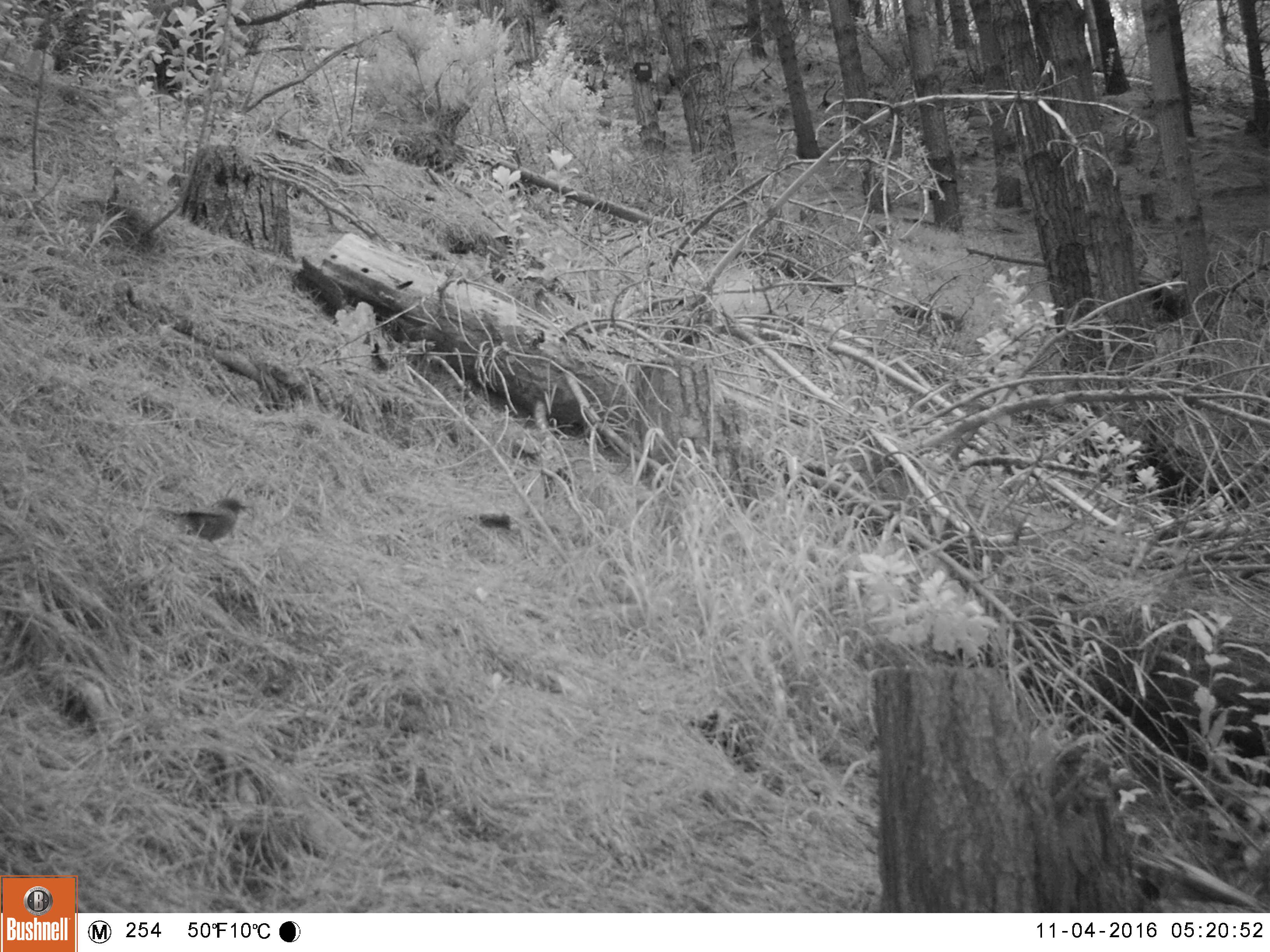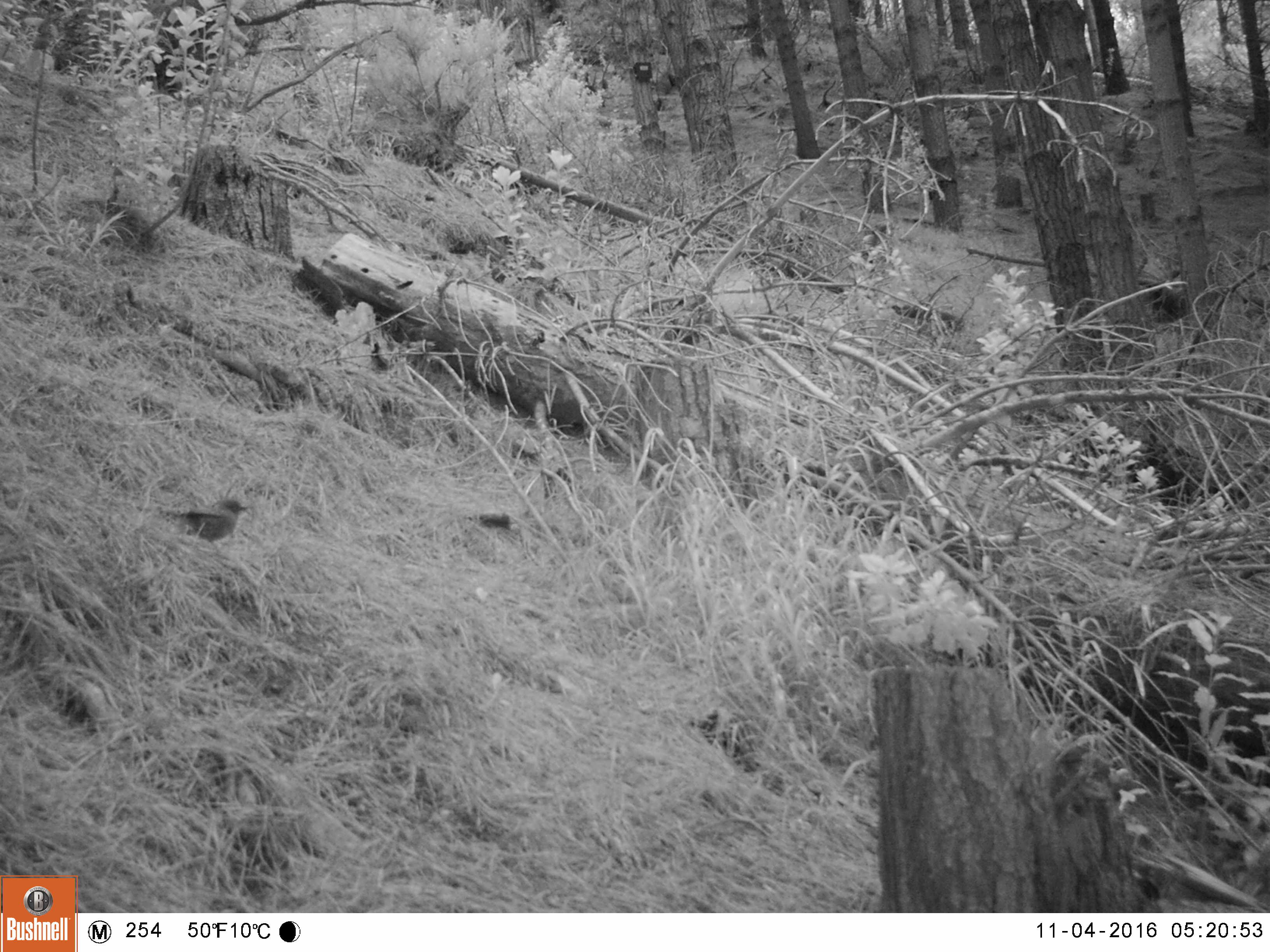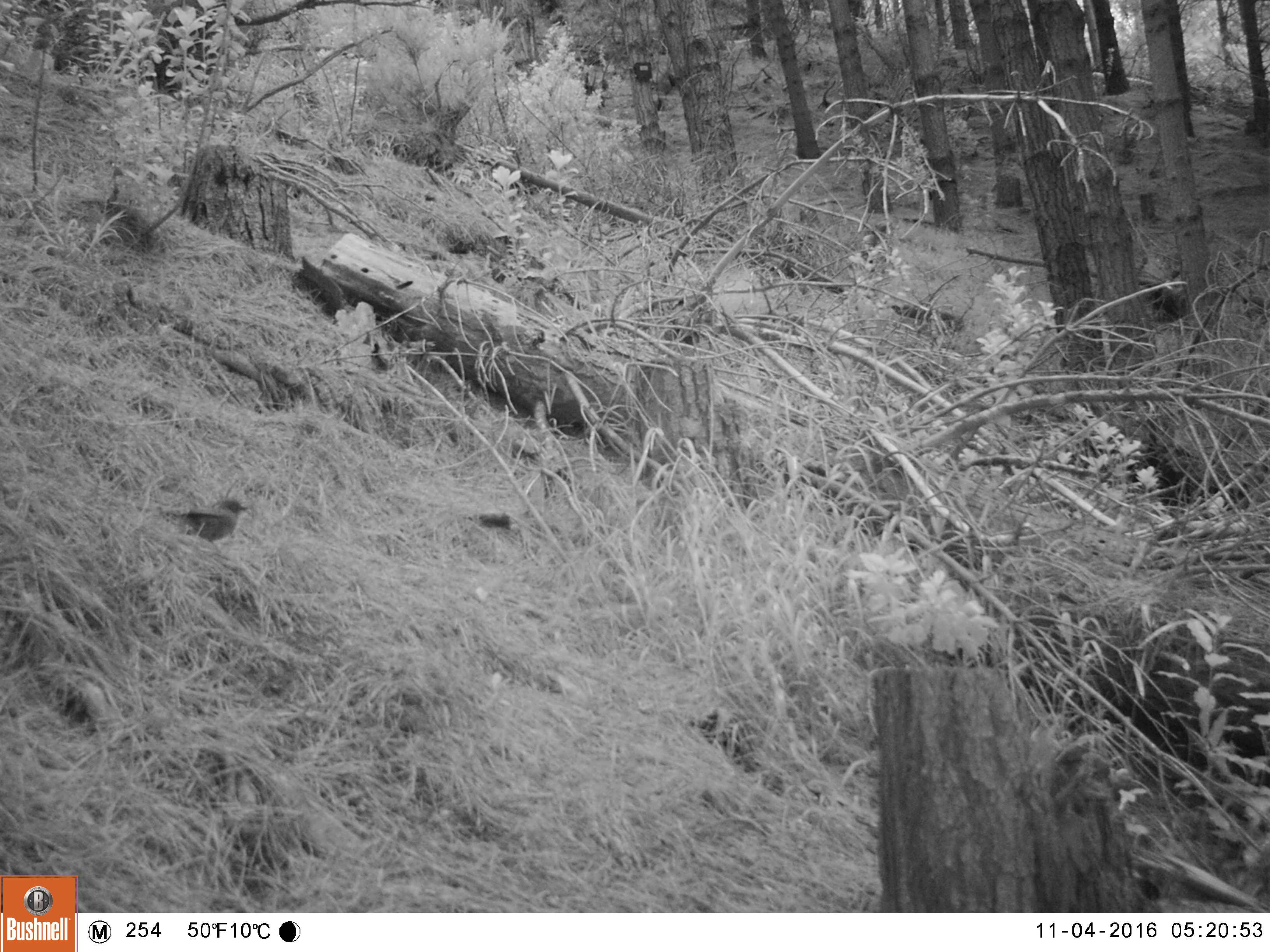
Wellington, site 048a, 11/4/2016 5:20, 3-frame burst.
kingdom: Animalia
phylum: Chordata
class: Aves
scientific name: Aves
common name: bird